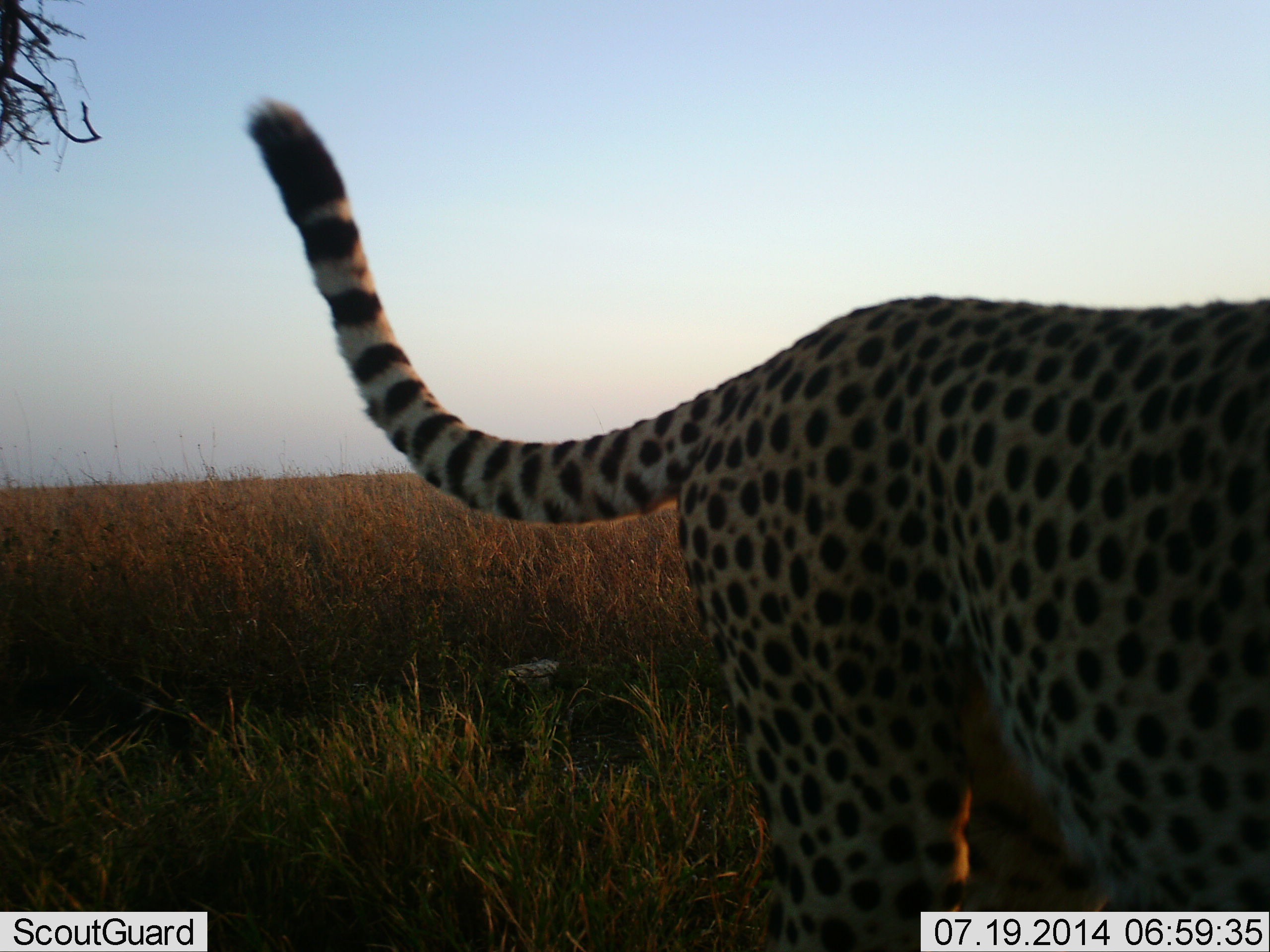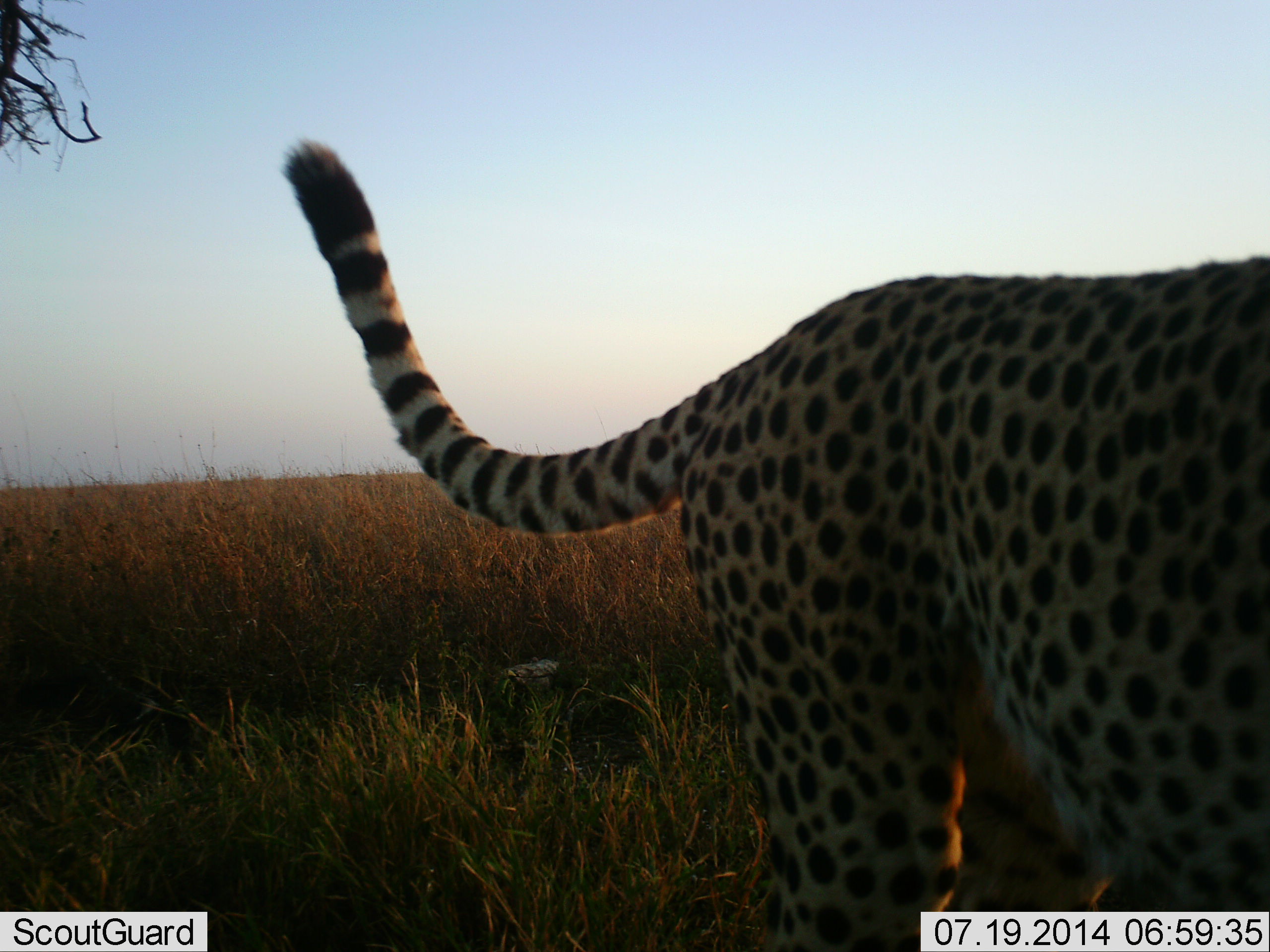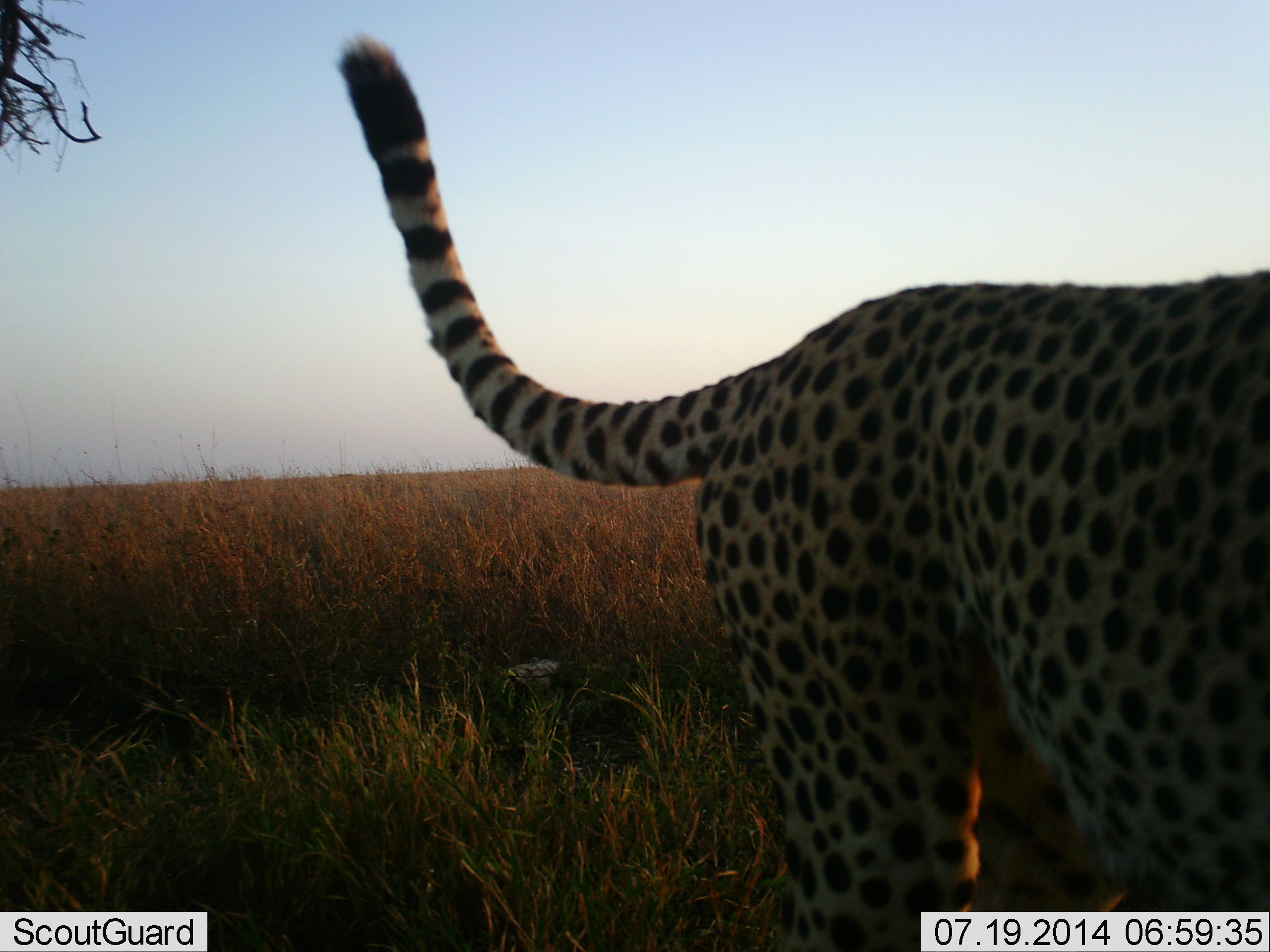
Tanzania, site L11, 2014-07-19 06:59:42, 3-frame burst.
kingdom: Animalia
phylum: Chordata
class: Mammalia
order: Carnivora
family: Felidae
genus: Acinonyx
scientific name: Acinonyx jubatus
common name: cheetah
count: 1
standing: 80%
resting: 0%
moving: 20%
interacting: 0%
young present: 0%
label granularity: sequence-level